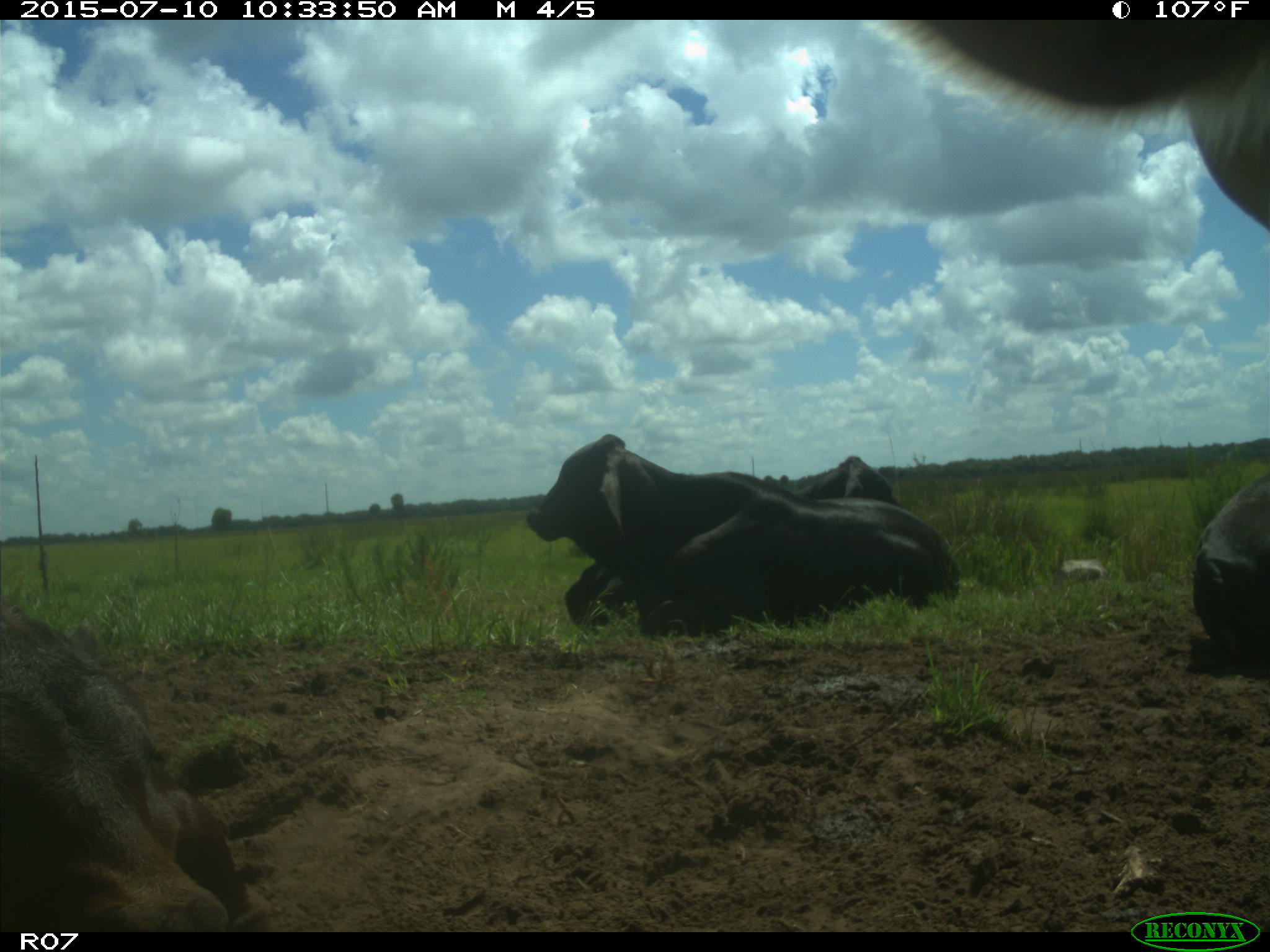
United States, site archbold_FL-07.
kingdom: Animalia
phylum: Chordata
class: Mammalia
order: Artiodactyla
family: Bovidae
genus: Bos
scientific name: Bos taurus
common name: domestic cow